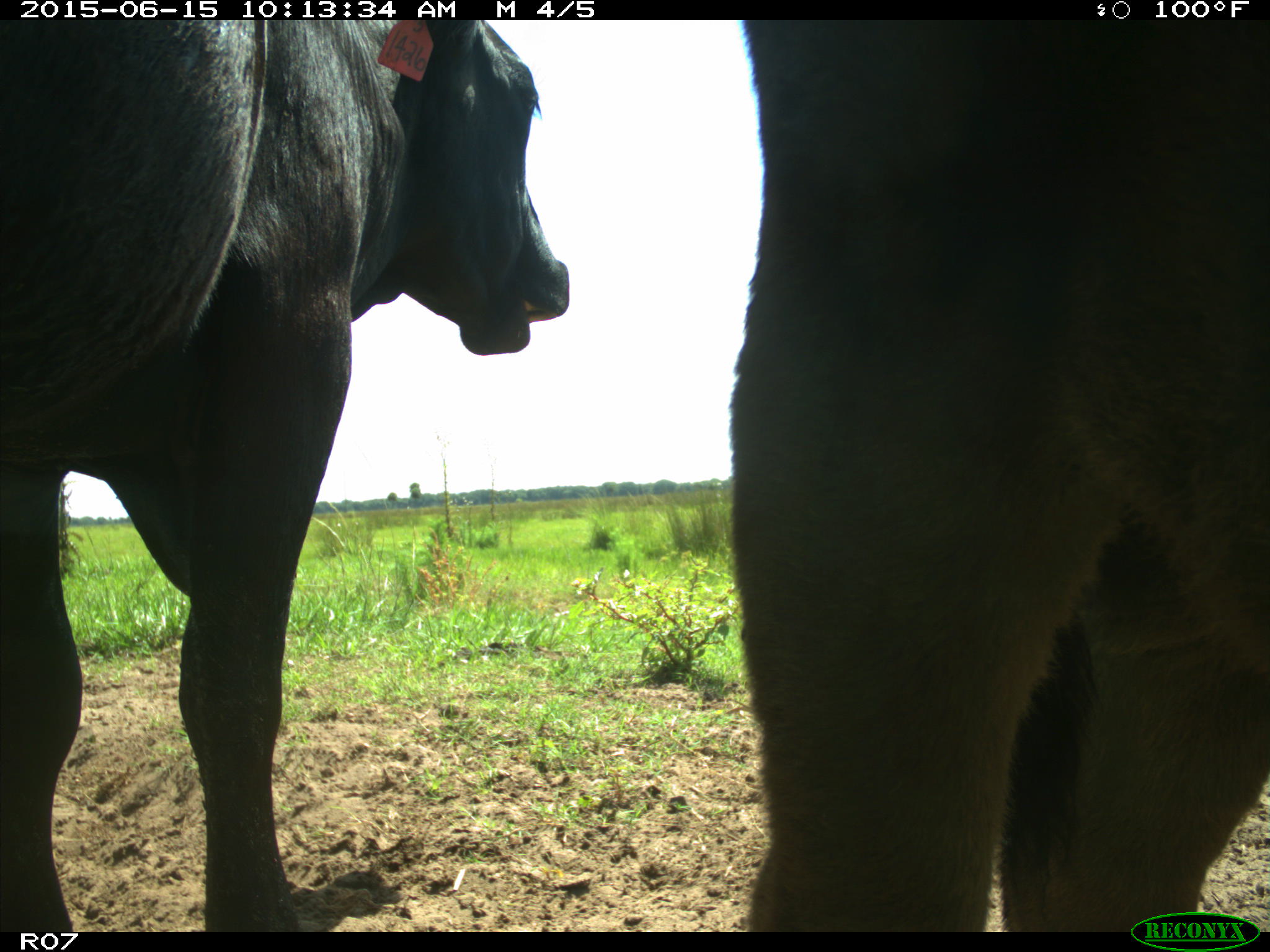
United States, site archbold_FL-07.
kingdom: Animalia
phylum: Chordata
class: Mammalia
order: Artiodactyla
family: Bovidae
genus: Bos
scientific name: Bos taurus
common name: domestic cow